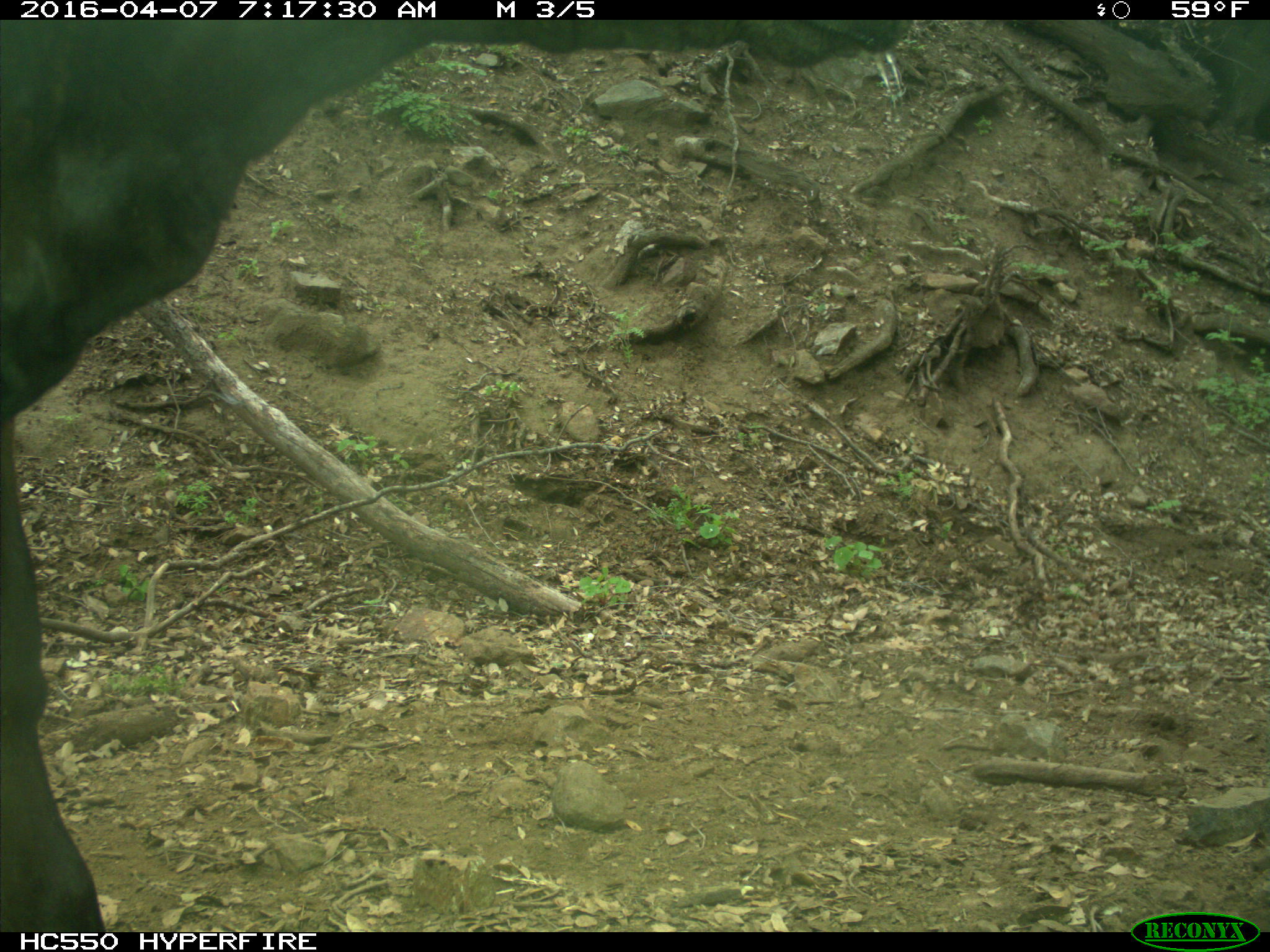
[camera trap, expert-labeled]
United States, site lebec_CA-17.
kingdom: Animalia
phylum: Chordata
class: Mammalia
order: Artiodactyla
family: Bovidae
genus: Bos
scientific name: Bos taurus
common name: domestic cow